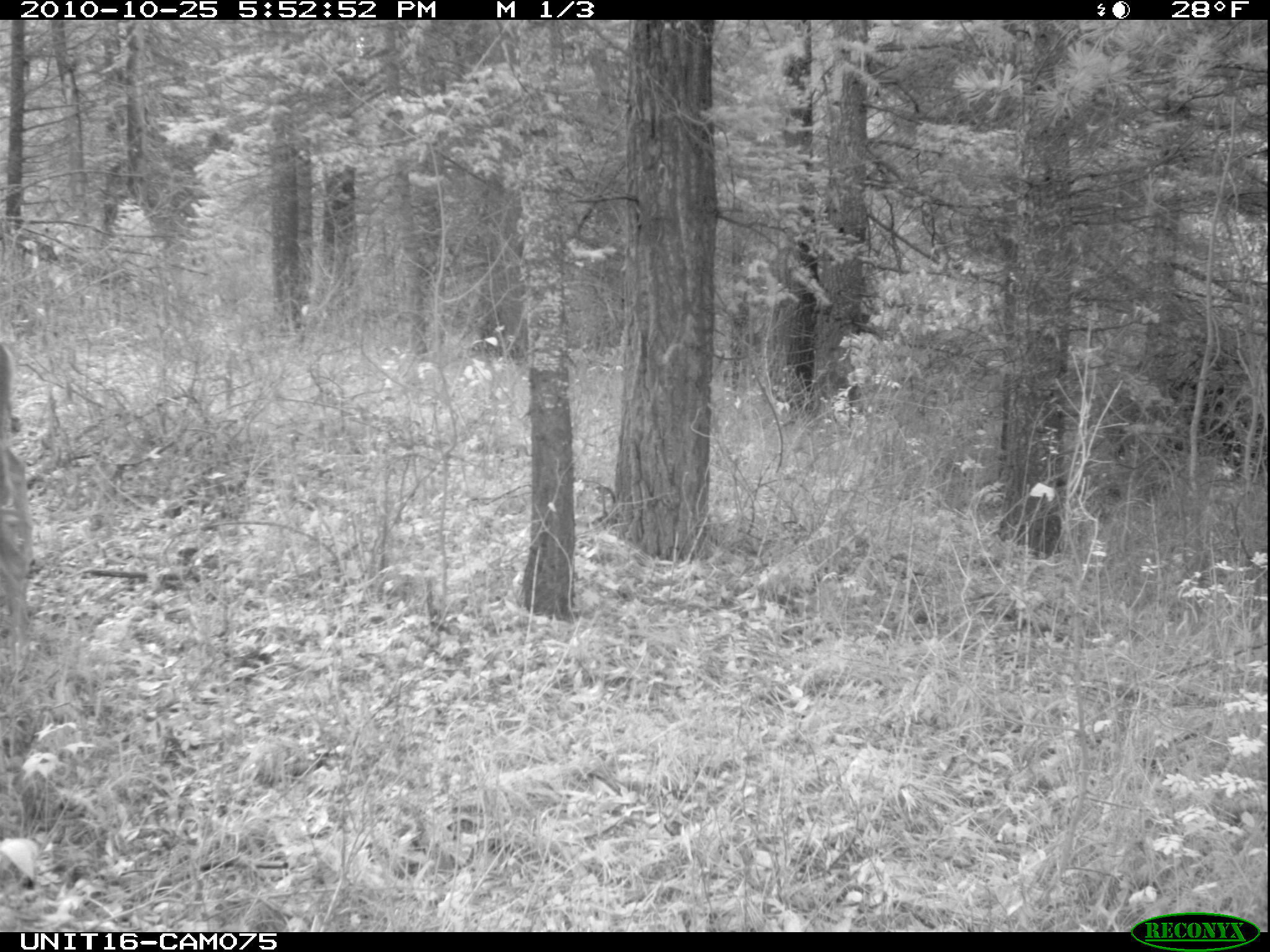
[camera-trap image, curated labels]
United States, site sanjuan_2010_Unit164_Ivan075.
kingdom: Animalia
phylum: Chordata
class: Mammalia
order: Artiodactyla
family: Cervidae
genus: Odocoileus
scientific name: Odocoileus hemionus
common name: mule deer